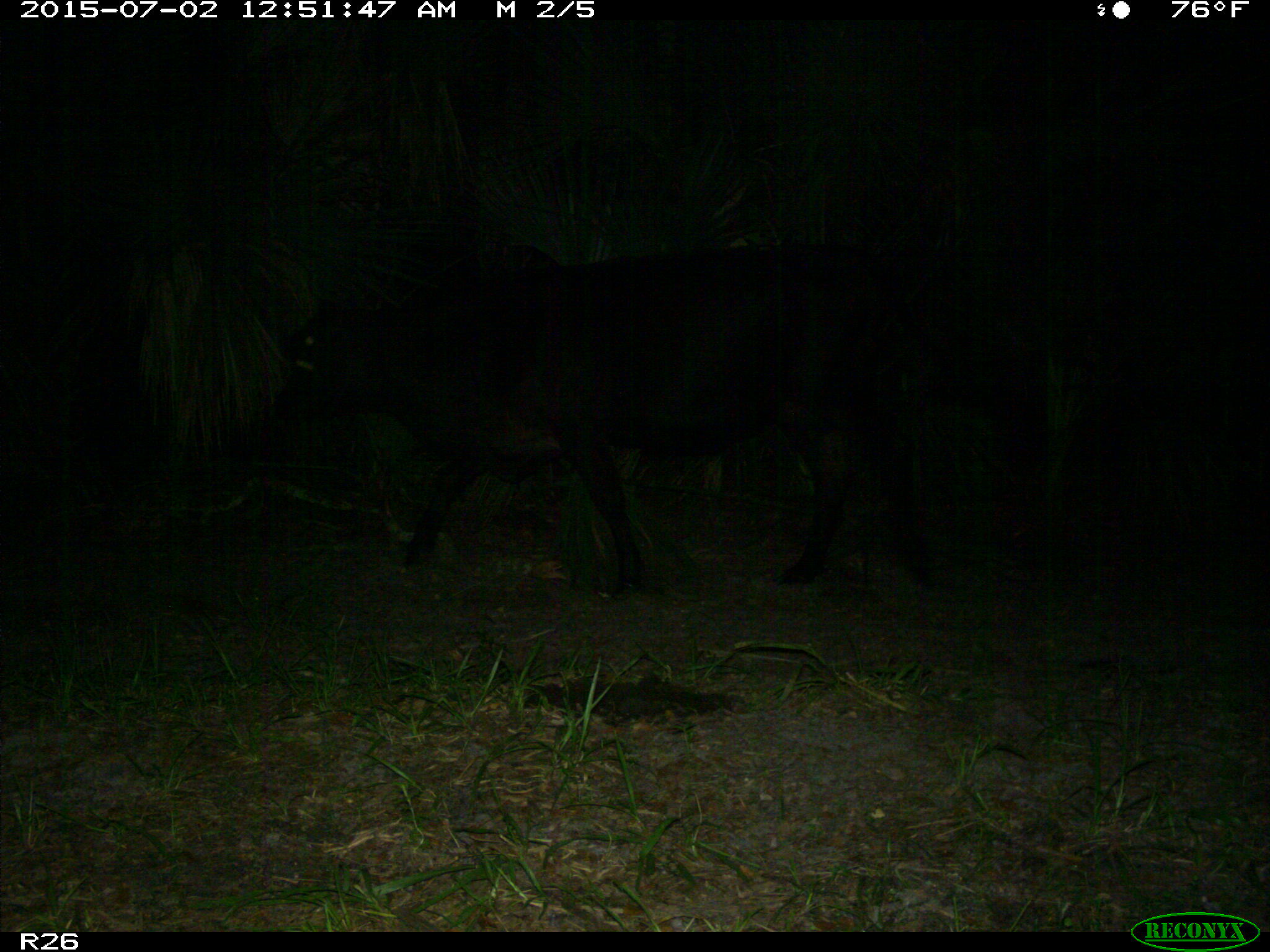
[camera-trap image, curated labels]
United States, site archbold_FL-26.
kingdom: Animalia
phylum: Chordata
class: Mammalia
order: Artiodactyla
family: Bovidae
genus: Bos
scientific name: Bos taurus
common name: domestic cow